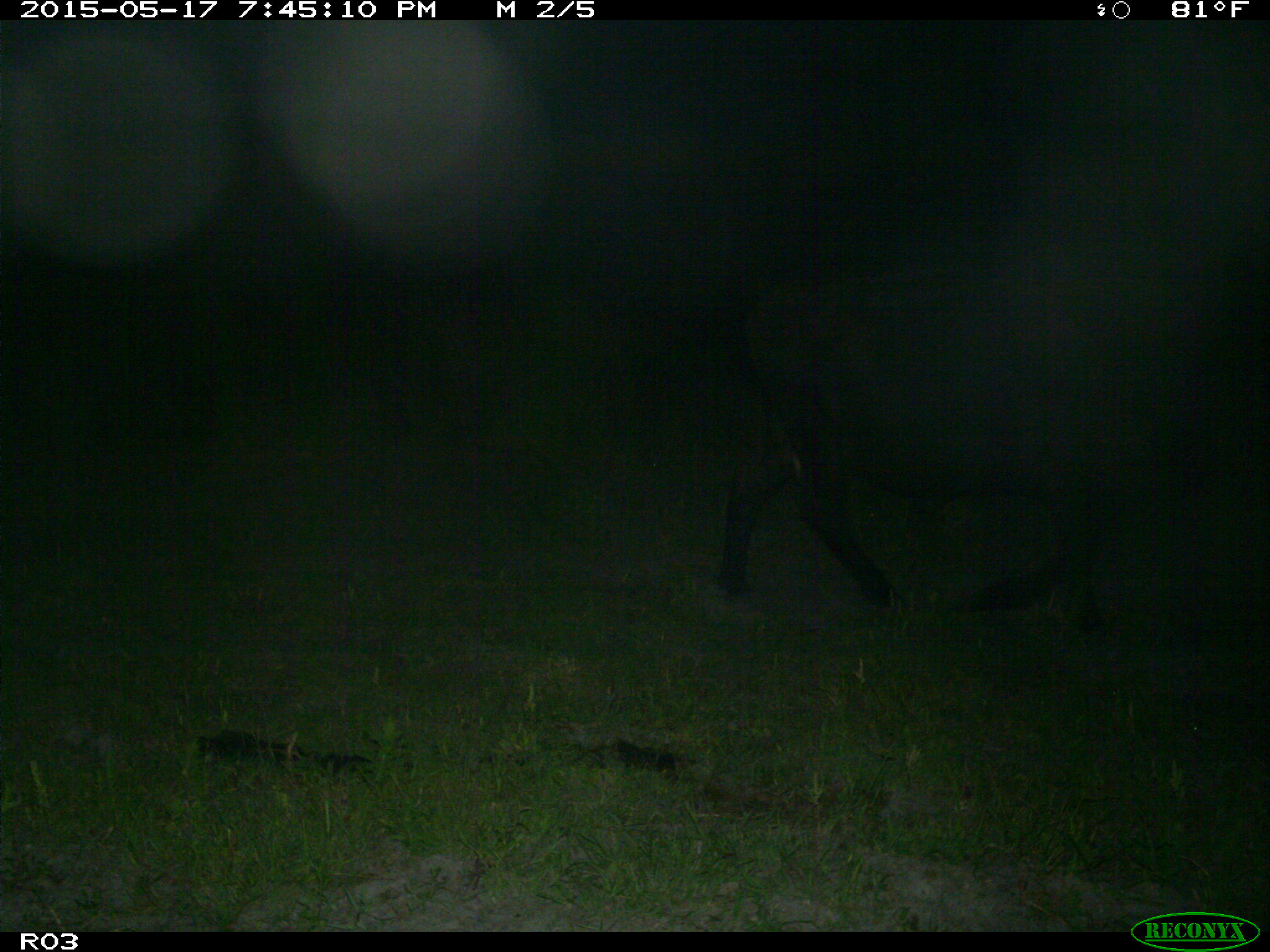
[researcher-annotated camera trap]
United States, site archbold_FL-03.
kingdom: Animalia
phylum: Chordata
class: Mammalia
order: Artiodactyla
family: Bovidae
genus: Bos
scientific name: Bos taurus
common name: domestic cow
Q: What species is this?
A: Bos taurus (domestic cow).